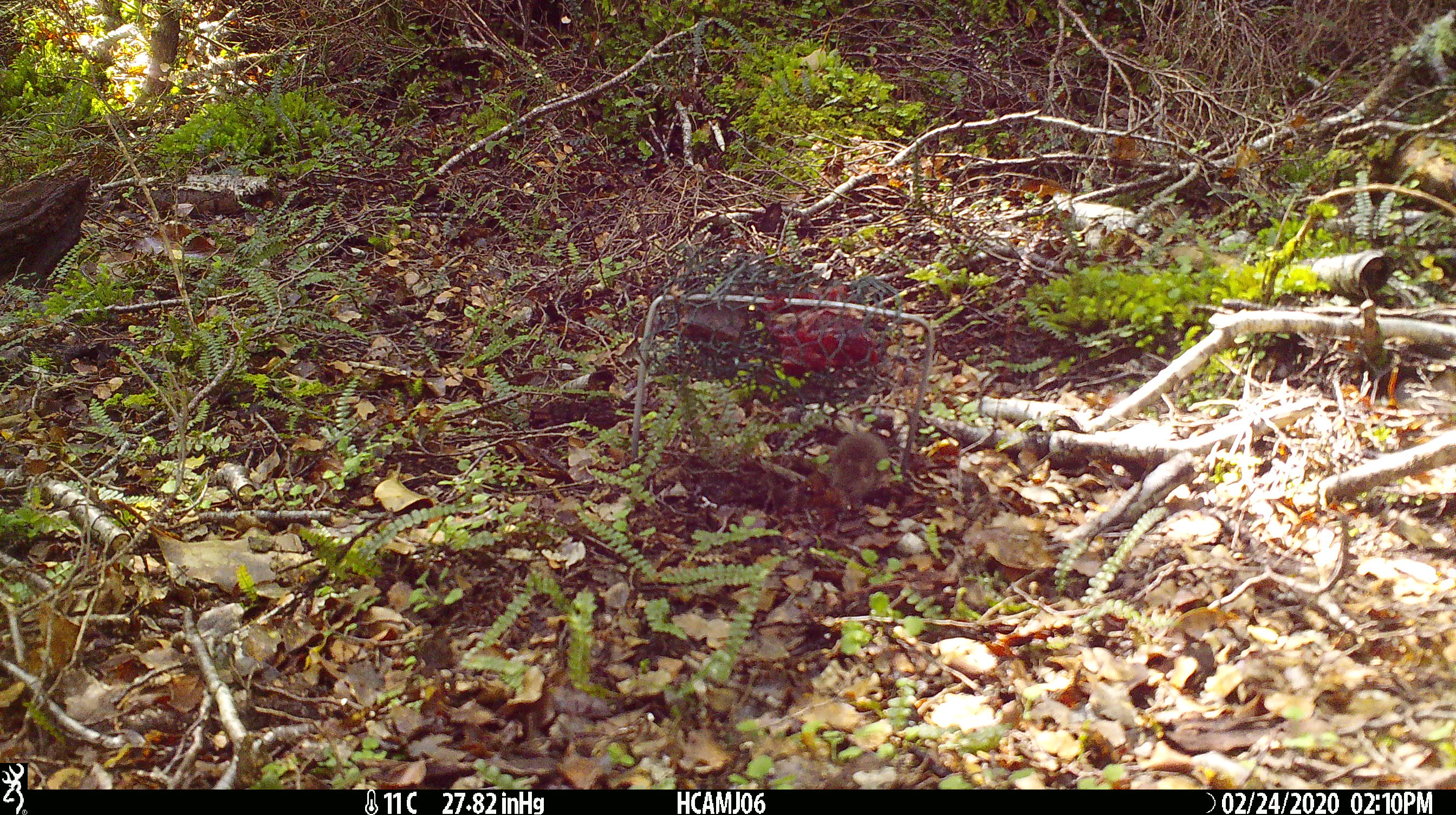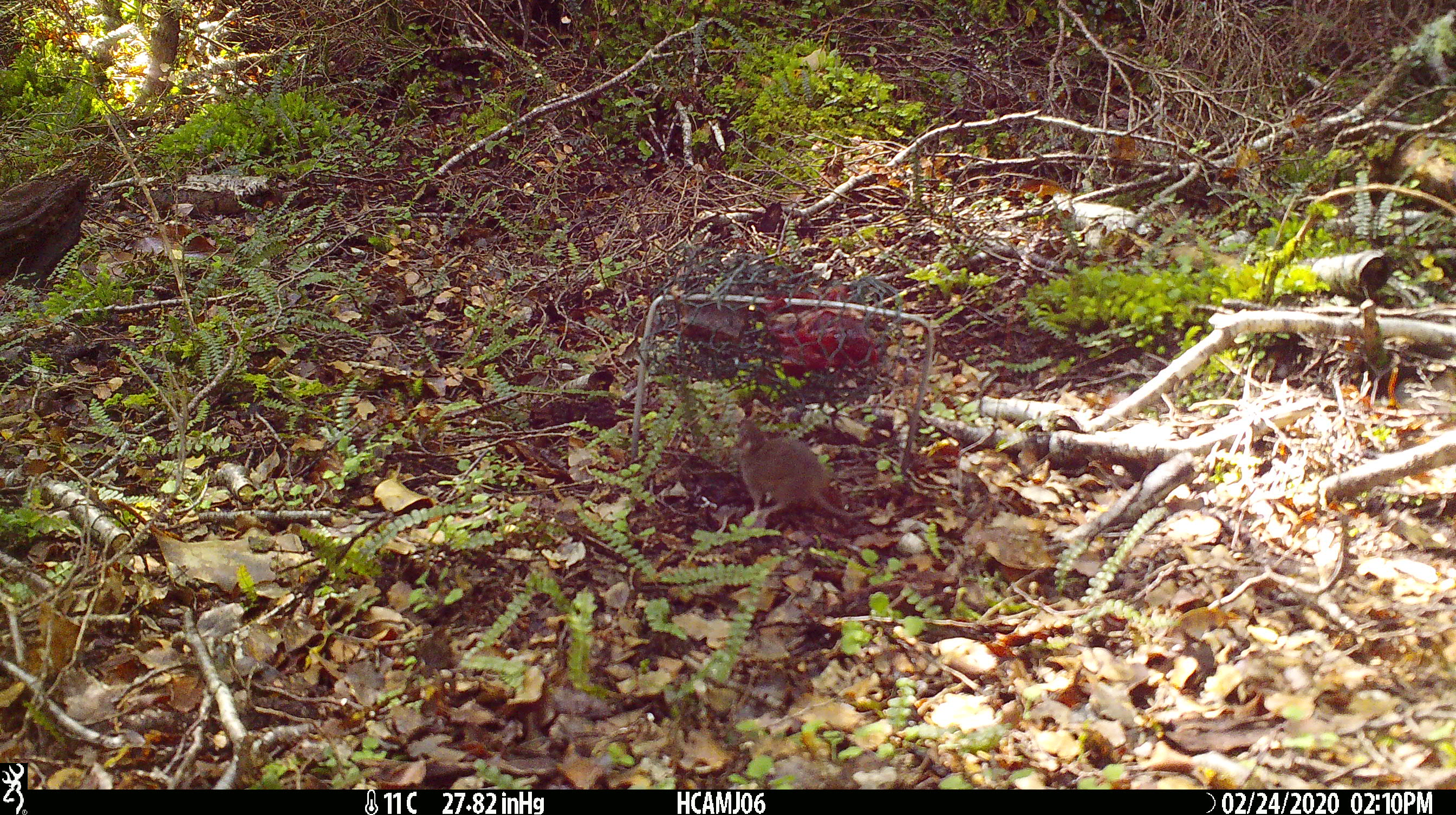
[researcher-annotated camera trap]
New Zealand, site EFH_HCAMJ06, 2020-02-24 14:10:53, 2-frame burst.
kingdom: Animalia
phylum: Chordata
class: Mammalia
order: Rodentia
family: Muridae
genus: Mus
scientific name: Mus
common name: mouse